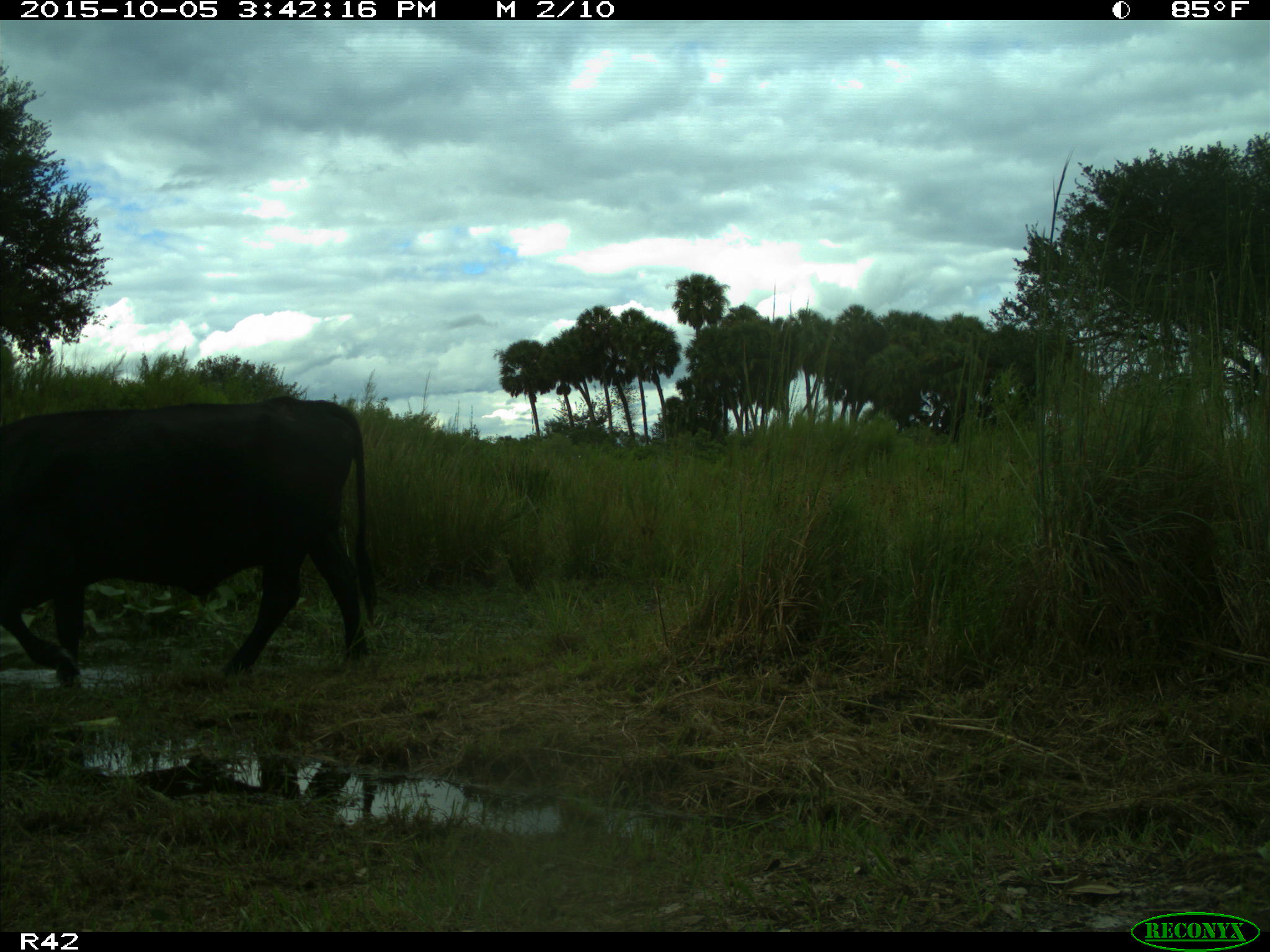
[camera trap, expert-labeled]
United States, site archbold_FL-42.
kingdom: Animalia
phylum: Chordata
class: Mammalia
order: Artiodactyla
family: Bovidae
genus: Bos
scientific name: Bos taurus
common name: domestic cow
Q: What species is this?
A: Bos taurus (domestic cow).